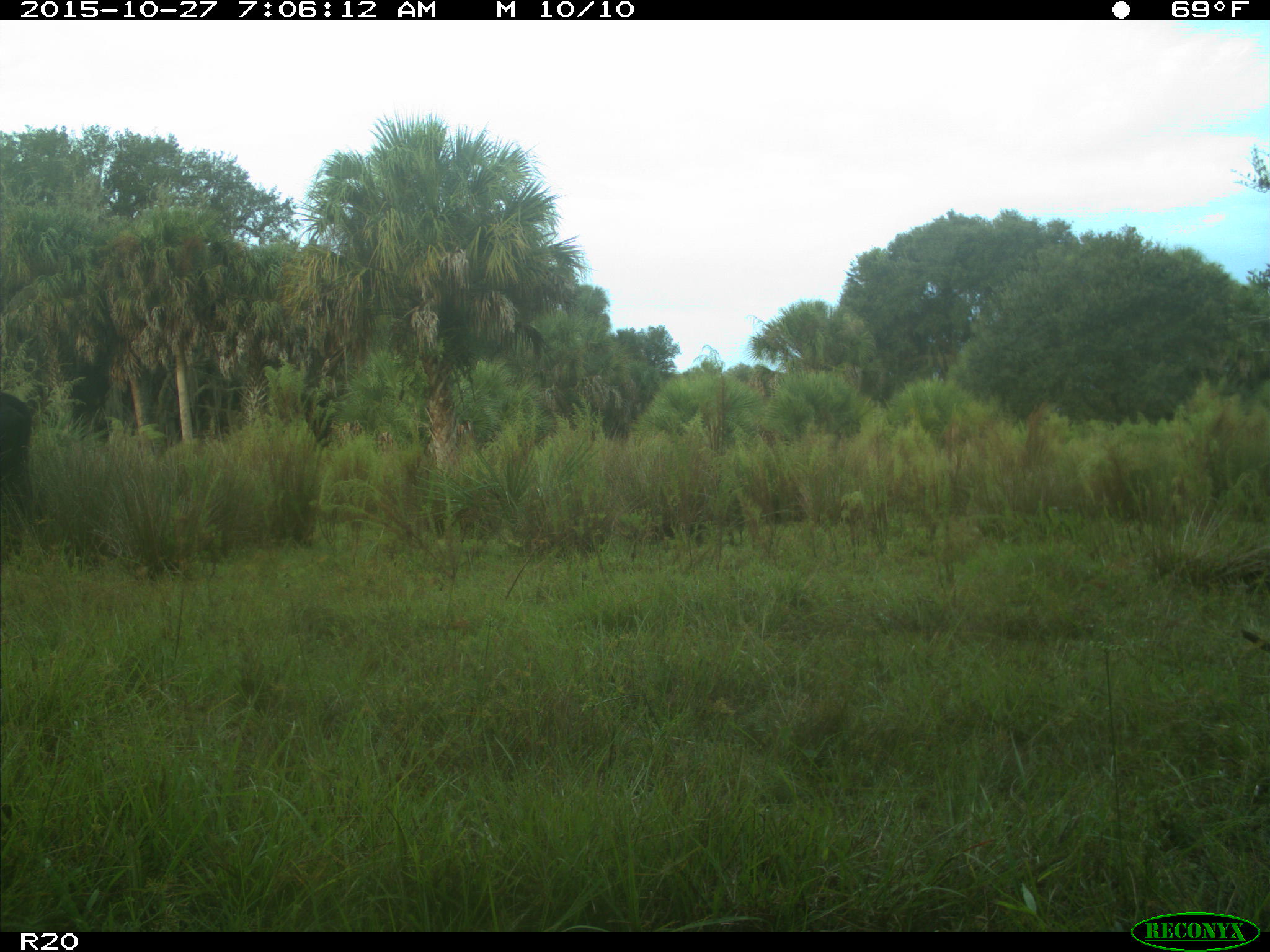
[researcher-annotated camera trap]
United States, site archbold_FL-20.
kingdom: Animalia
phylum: Chordata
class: Mammalia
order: Artiodactyla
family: Bovidae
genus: Bos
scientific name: Bos taurus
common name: domestic cow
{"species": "Bos taurus (domestic cow)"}